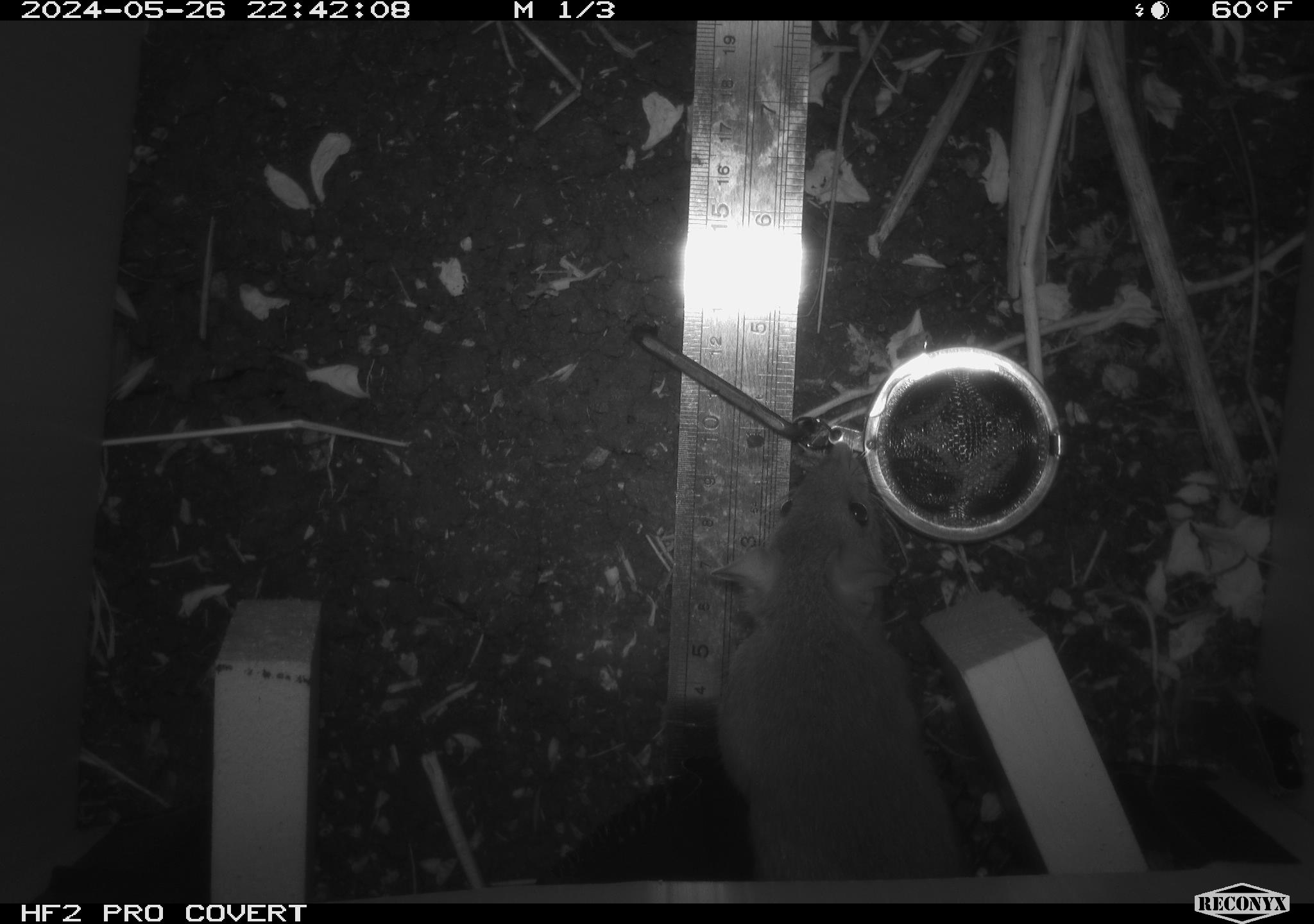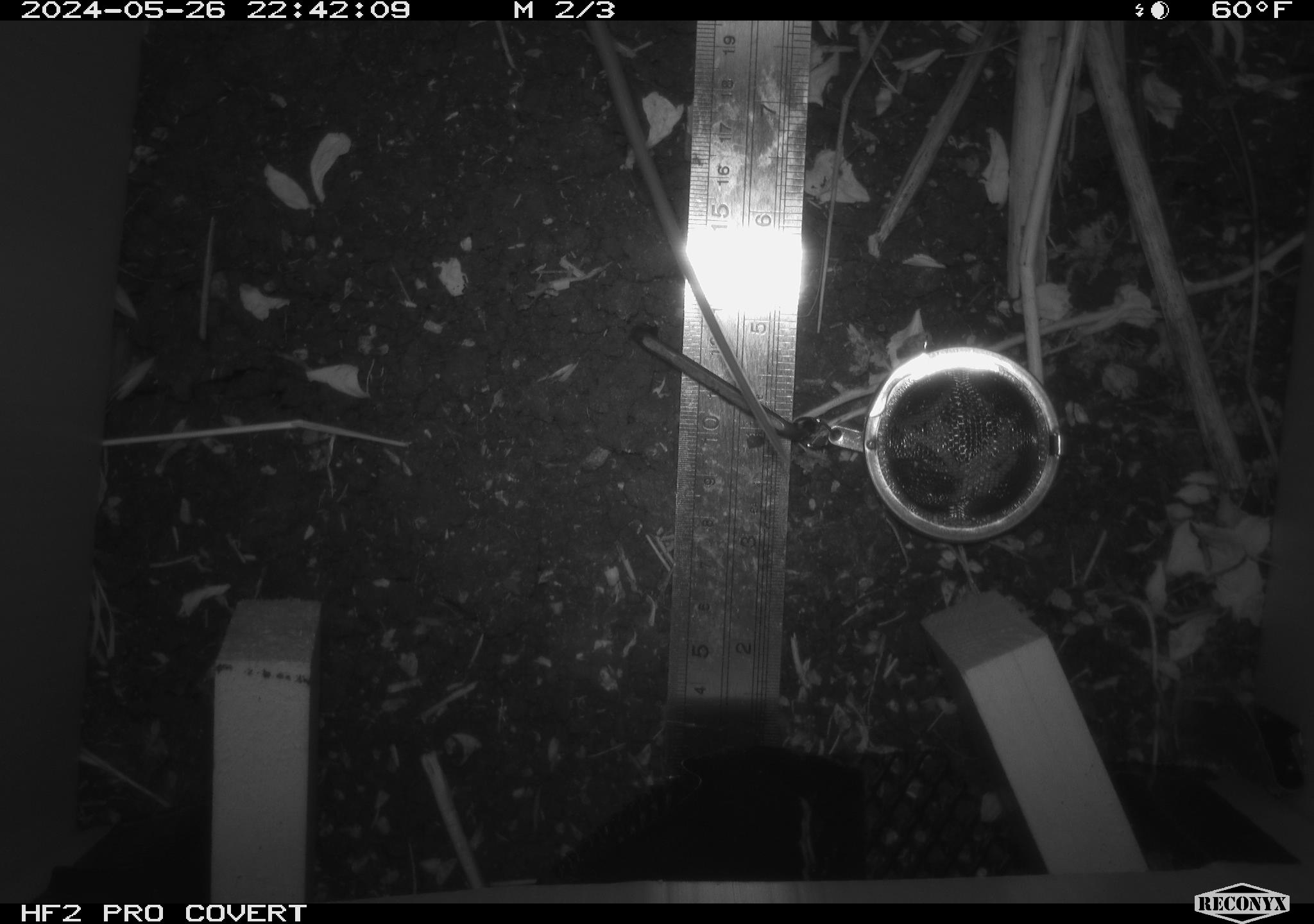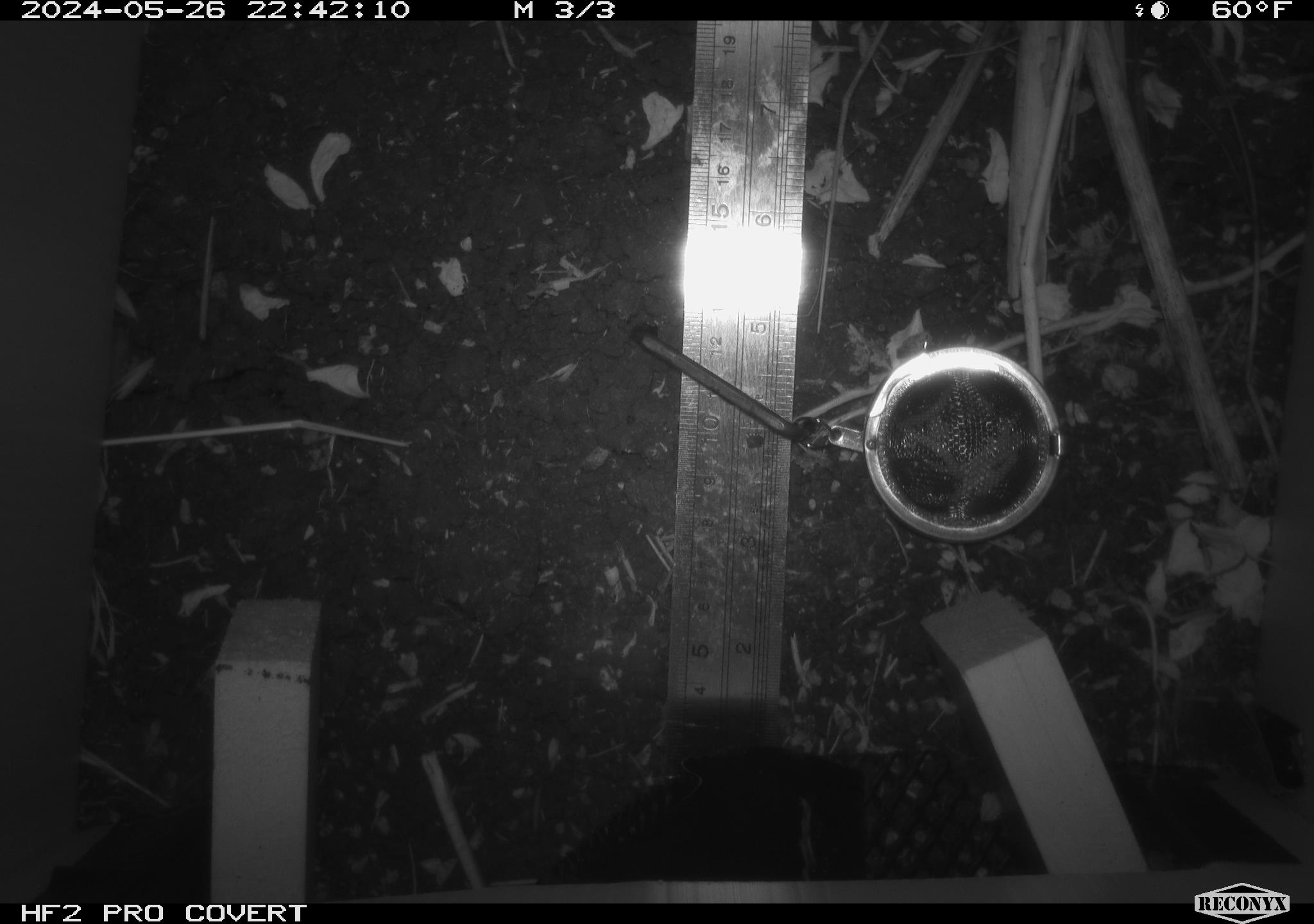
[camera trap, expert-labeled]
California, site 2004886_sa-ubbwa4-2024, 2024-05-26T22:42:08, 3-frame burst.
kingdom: Animalia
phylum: Chordata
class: Mammalia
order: Rodentia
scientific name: Rodentia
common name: woodrat or rat or mouse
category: woodrat or rat or mouse species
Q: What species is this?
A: Woodrat or rat or mouse species (woodrat or rat or mouse) (Rodentia).